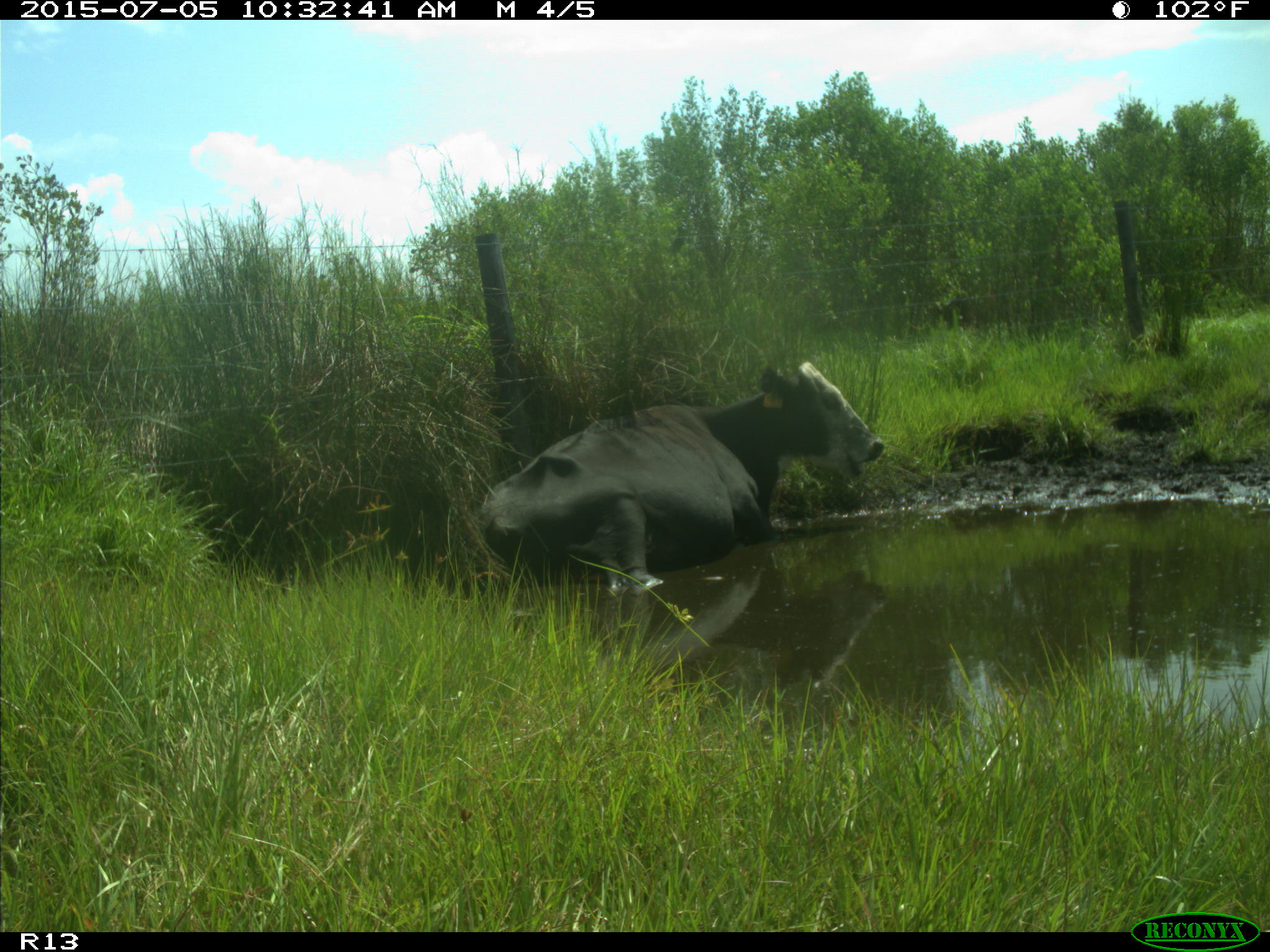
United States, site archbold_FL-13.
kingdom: Animalia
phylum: Chordata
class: Mammalia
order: Artiodactyla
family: Bovidae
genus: Bos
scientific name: Bos taurus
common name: domestic cow